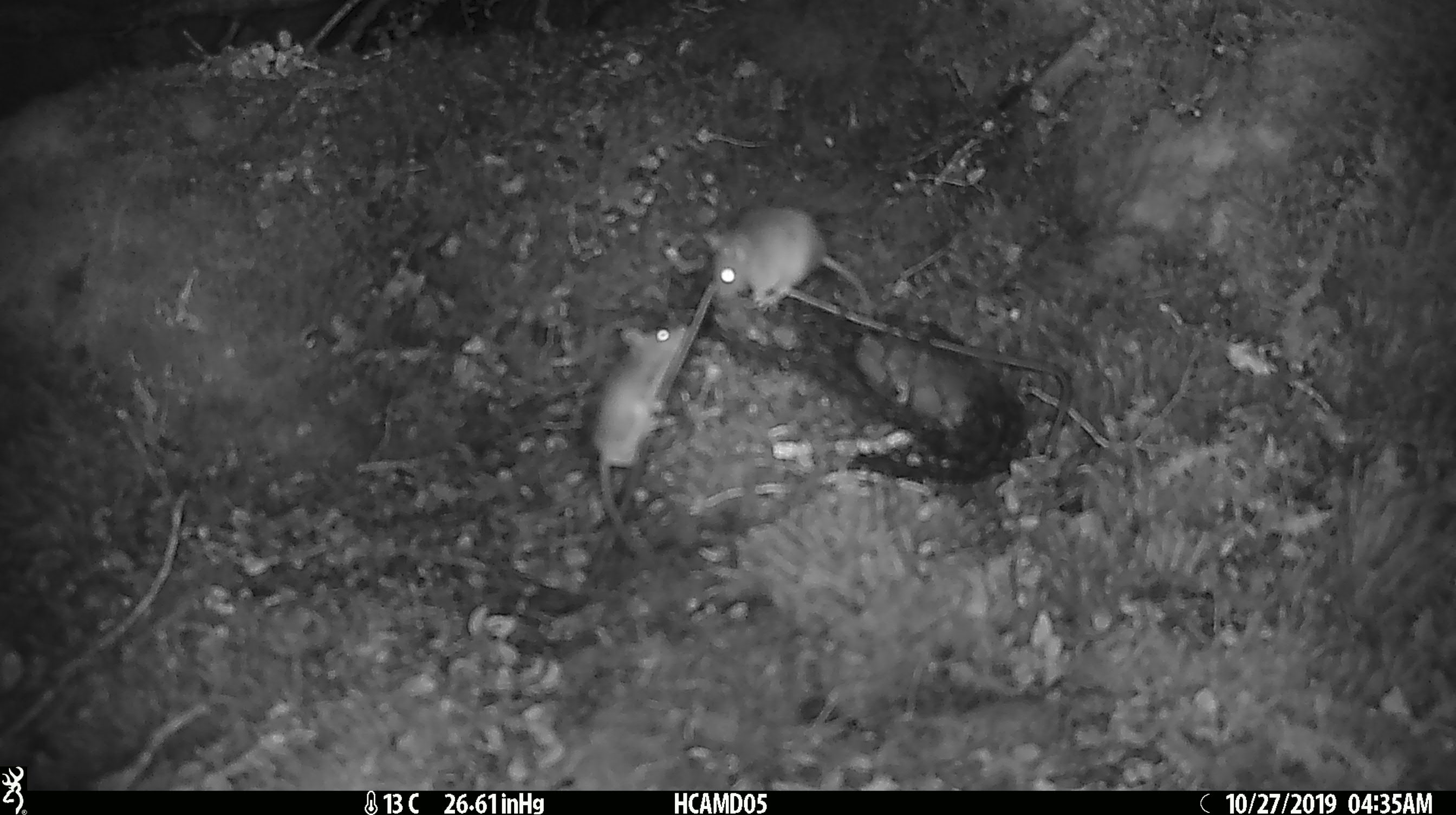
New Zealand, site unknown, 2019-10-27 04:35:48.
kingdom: Animalia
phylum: Chordata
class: Mammalia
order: Rodentia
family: Muridae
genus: Mus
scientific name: Mus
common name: mouse